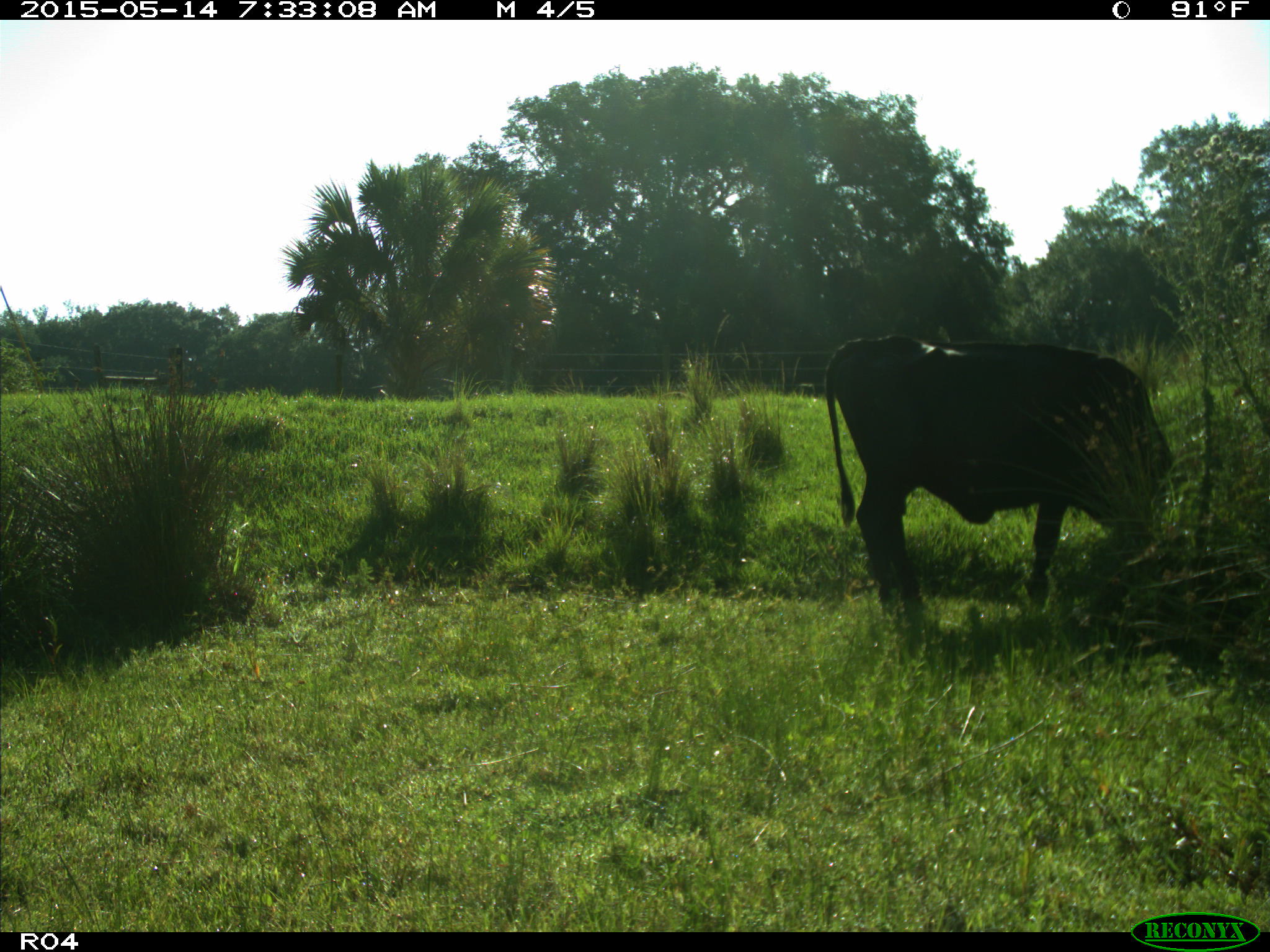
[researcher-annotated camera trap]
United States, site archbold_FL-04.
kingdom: Animalia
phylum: Chordata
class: Mammalia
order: Artiodactyla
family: Bovidae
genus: Bos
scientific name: Bos taurus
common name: domestic cow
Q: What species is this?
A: Bos taurus (domestic cow).